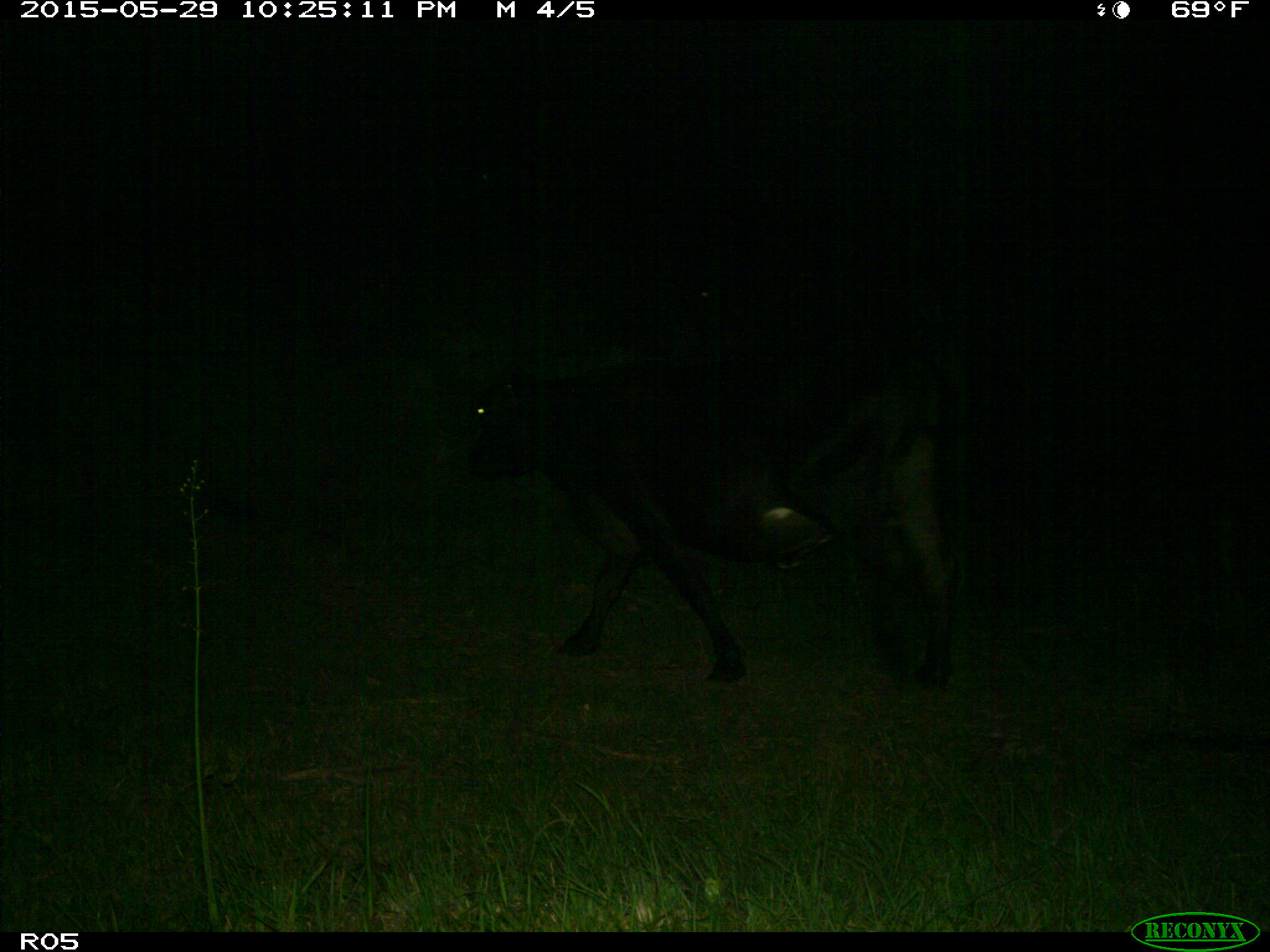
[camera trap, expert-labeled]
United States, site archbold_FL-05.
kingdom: Animalia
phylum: Chordata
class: Mammalia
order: Artiodactyla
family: Bovidae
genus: Bos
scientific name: Bos taurus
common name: domestic cow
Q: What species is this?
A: Bos taurus (domestic cow).